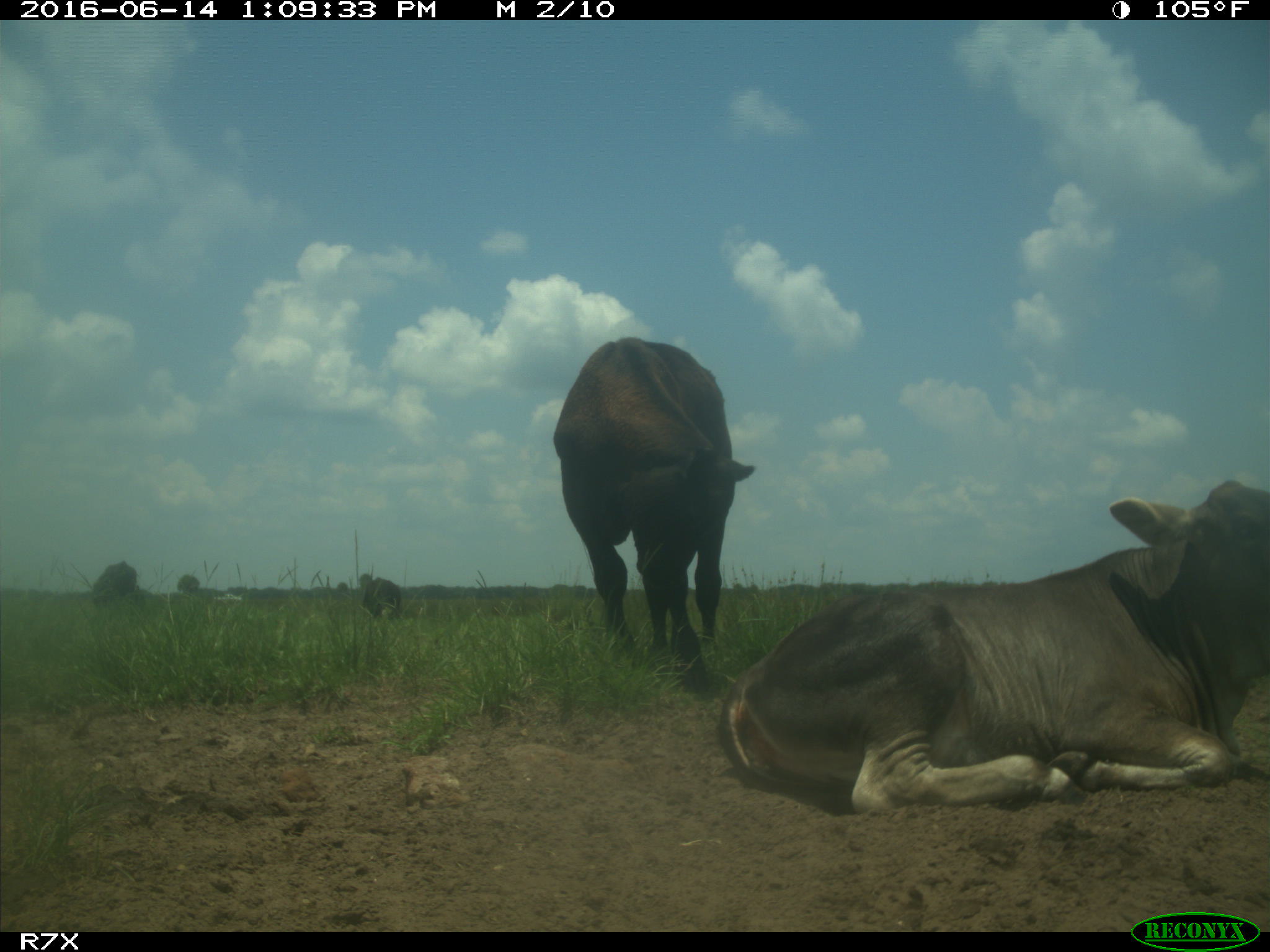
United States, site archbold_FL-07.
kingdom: Animalia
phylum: Chordata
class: Mammalia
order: Artiodactyla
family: Bovidae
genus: Bos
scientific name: Bos taurus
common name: domestic cow